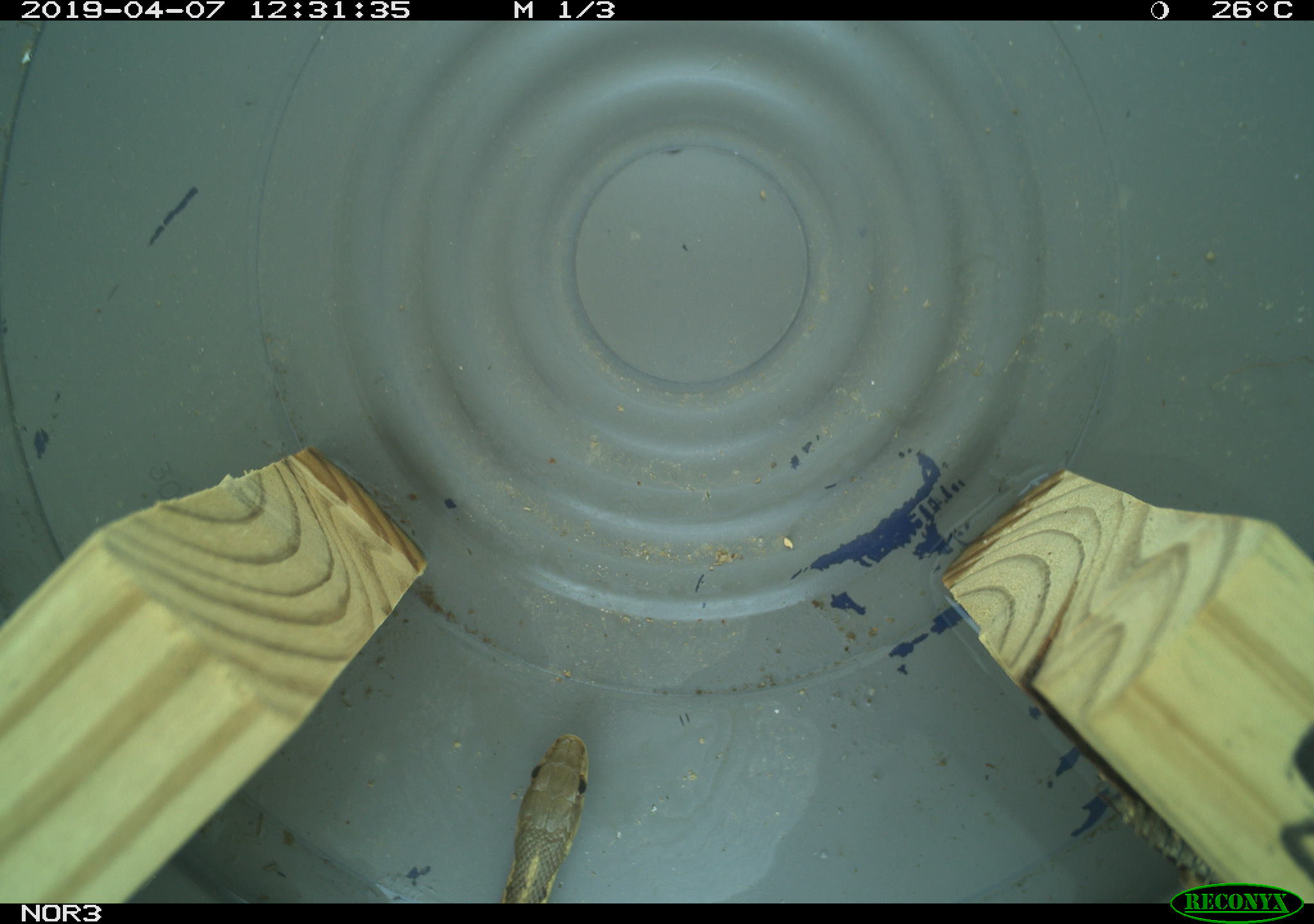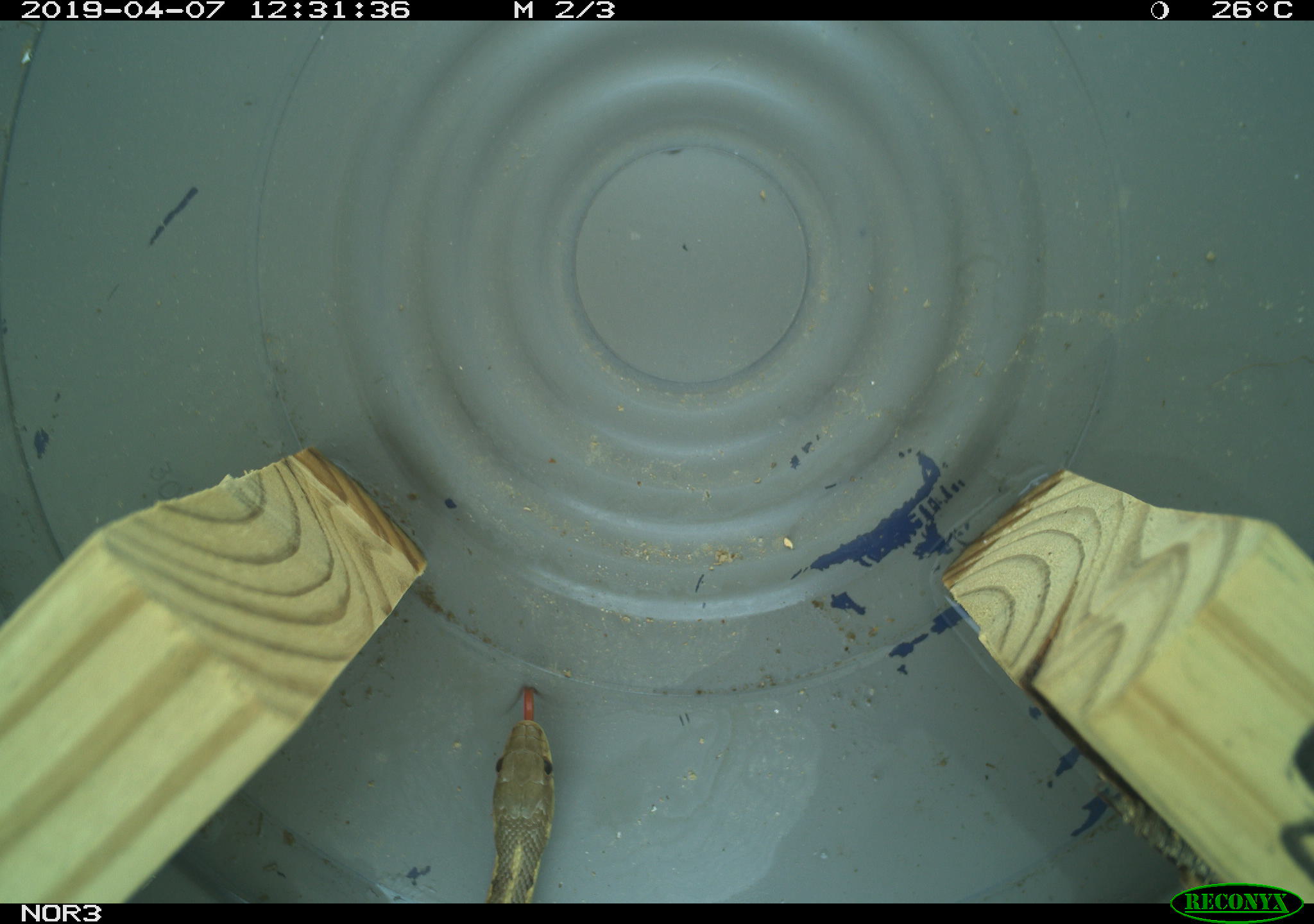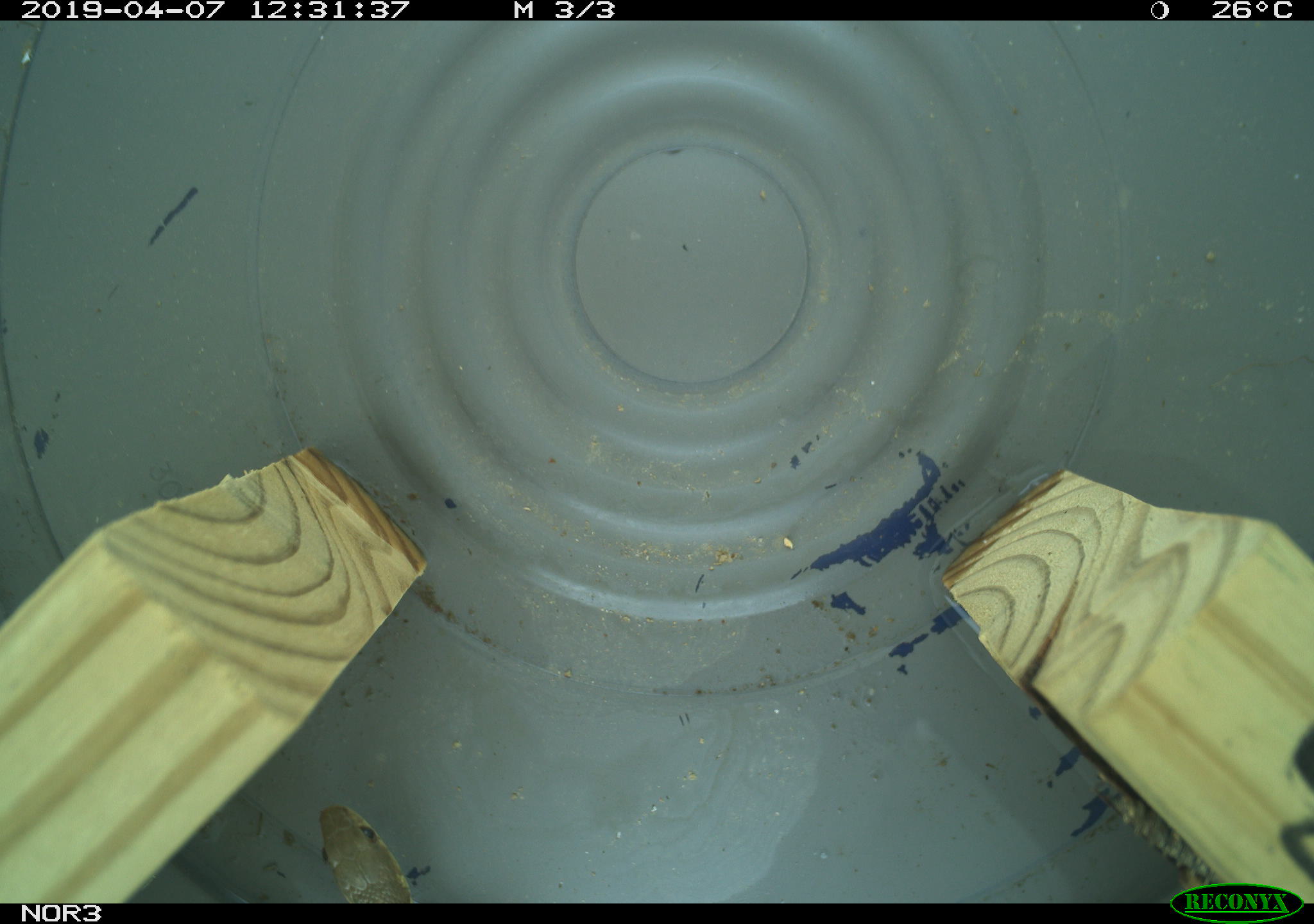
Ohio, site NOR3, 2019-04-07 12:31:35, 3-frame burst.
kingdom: Animalia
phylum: Chordata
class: Reptilia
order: Squamata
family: Colubridae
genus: Thamnophis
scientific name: Thamnophis sirtalis sirtalis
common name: eastern gartersnake